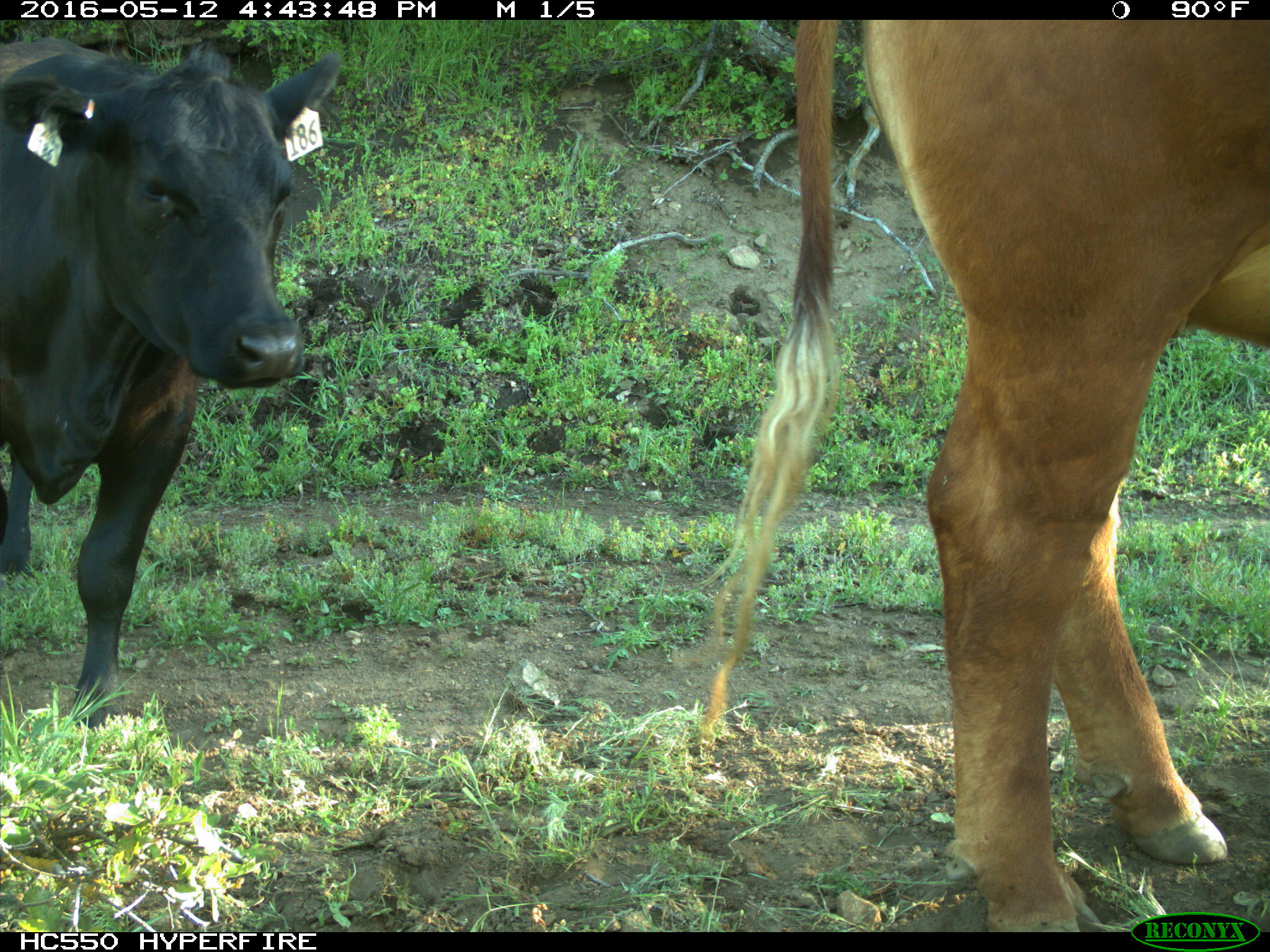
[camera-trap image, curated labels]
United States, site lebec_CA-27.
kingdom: Animalia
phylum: Chordata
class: Mammalia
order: Artiodactyla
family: Bovidae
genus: Bos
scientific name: Bos taurus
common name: domestic cow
Bos taurus (domestic cow).